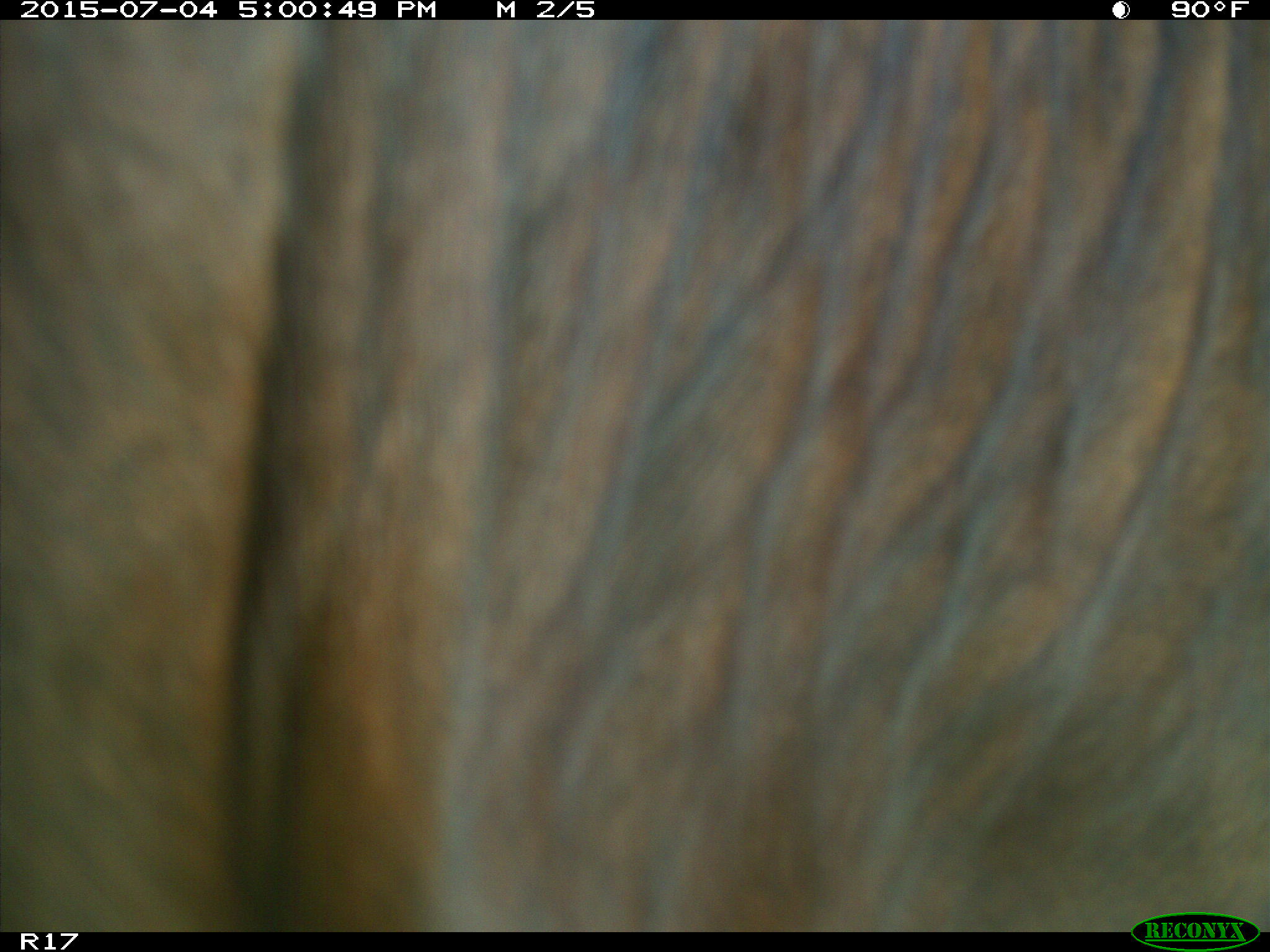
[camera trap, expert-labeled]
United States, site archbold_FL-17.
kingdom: Animalia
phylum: Chordata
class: Mammalia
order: Artiodactyla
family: Bovidae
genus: Bos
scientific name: Bos taurus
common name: domestic cow